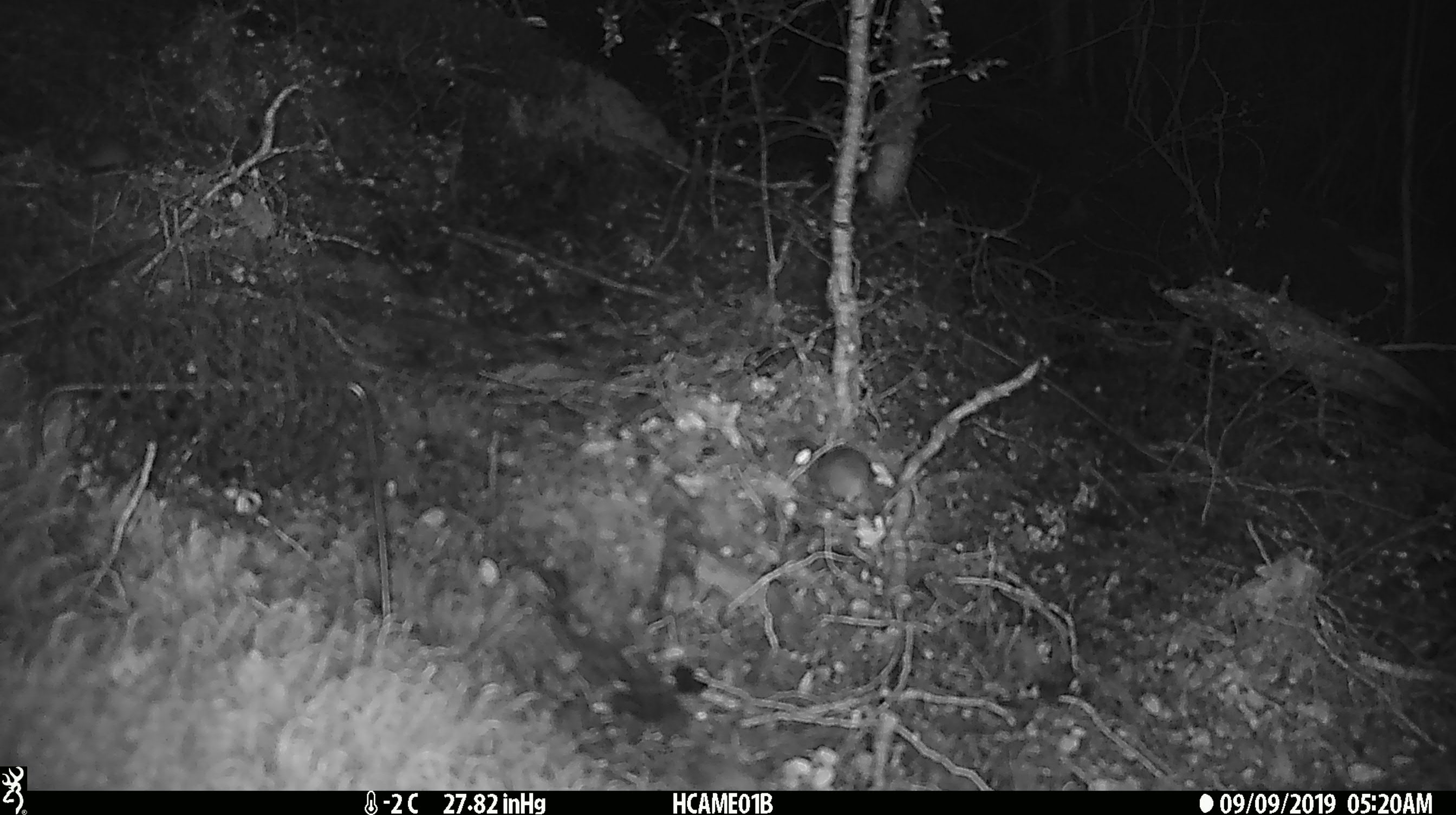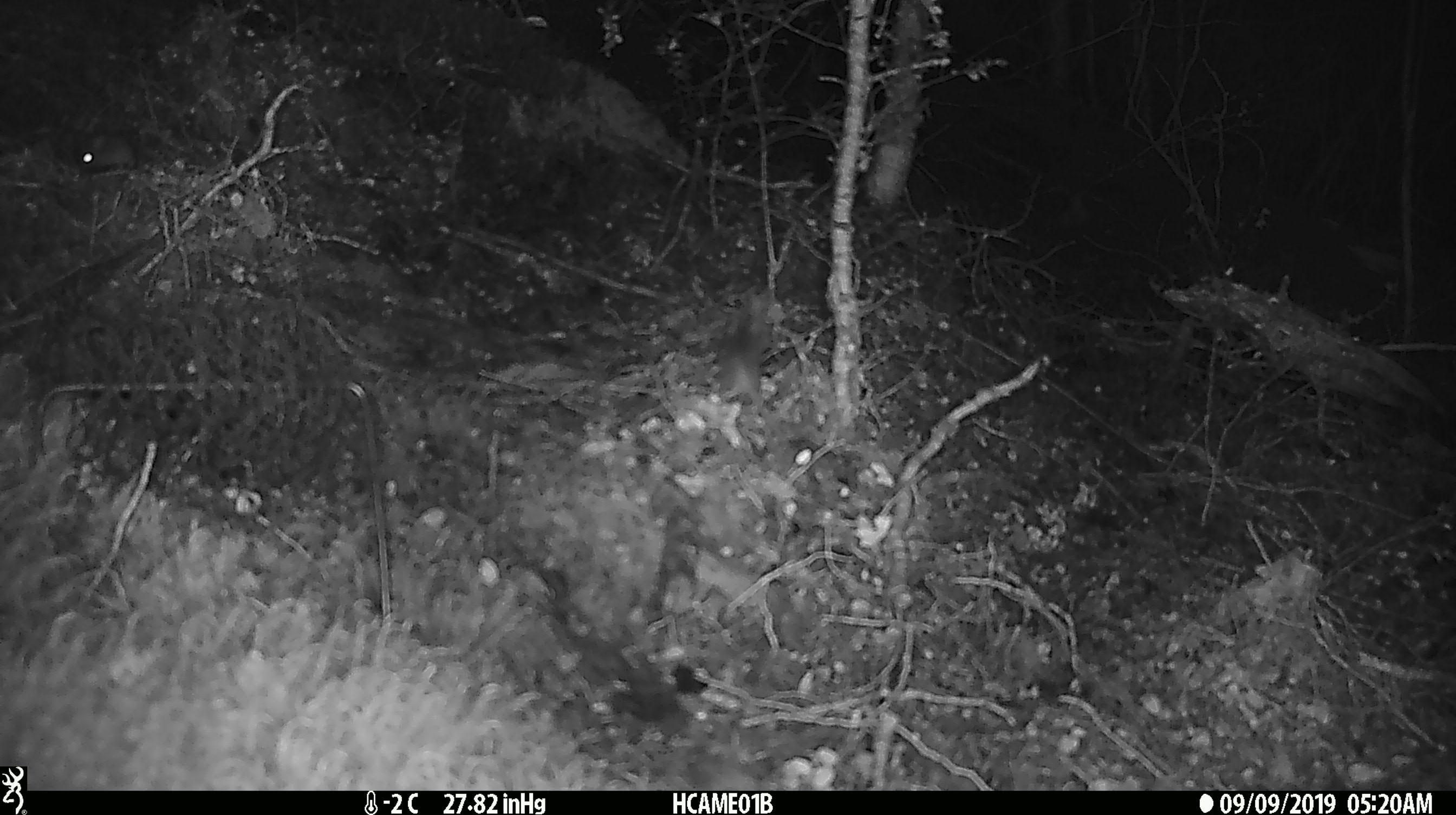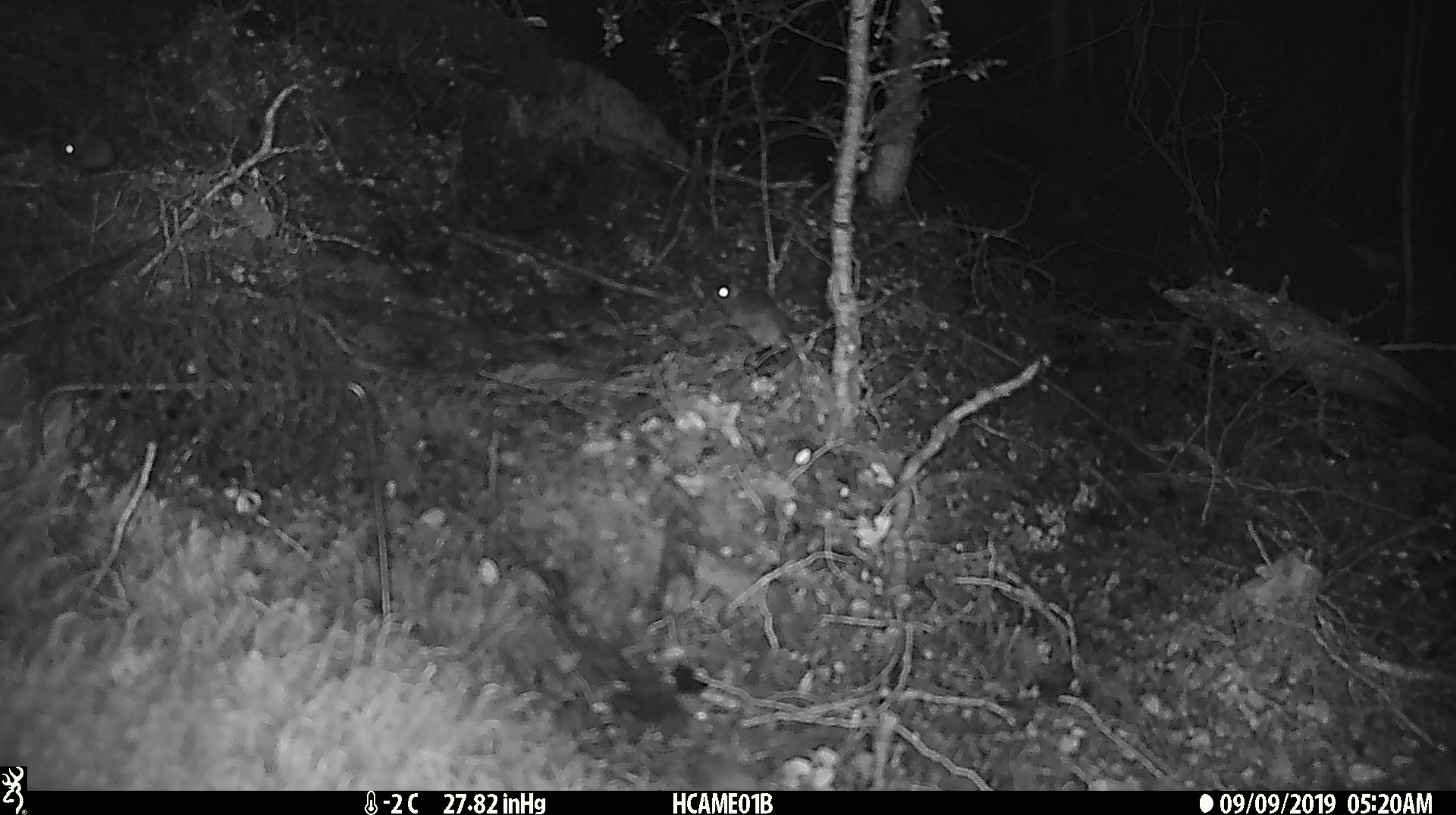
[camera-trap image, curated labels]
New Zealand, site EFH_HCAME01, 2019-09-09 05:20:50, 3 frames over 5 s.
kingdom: Animalia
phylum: Chordata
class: Mammalia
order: Rodentia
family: Muridae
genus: Mus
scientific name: Mus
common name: mouse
Mouse (Mus).